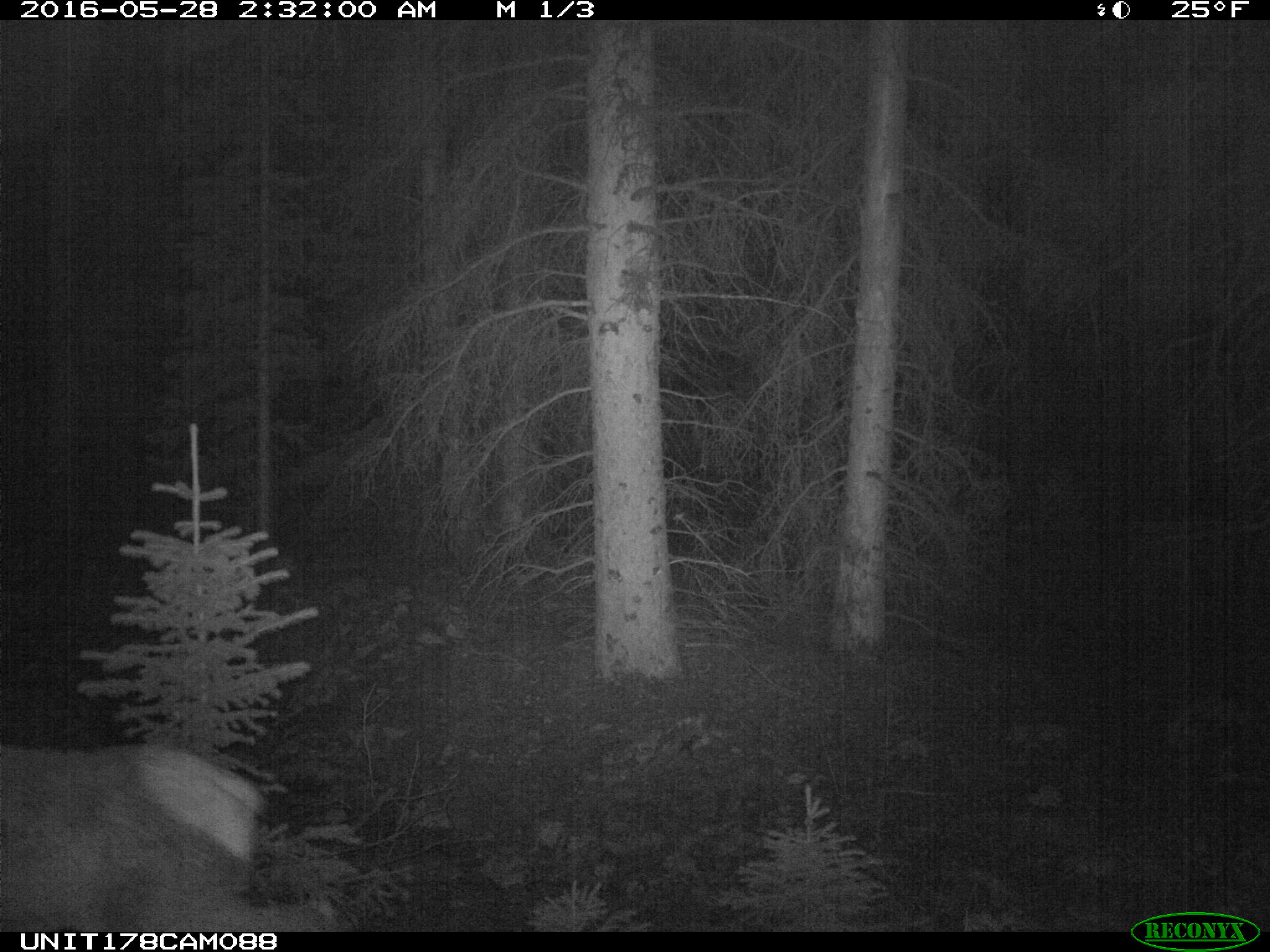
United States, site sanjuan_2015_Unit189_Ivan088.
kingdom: Animalia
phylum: Chordata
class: Mammalia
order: Artiodactyla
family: Cervidae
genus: Cervus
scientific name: Cervus elaphus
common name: red deer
Cervus elaphus (red deer).